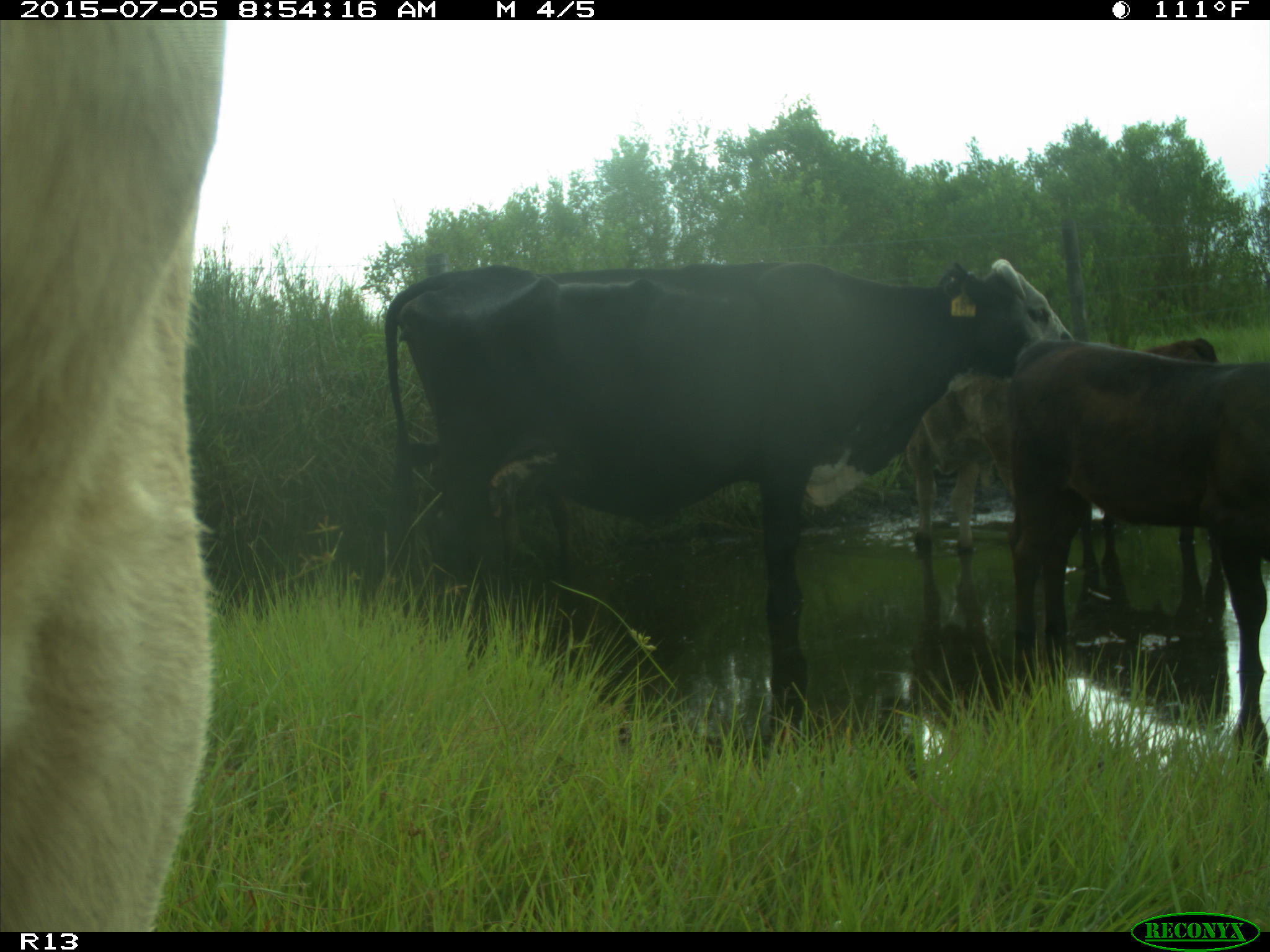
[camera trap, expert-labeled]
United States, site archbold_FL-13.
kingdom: Animalia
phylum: Chordata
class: Mammalia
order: Artiodactyla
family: Bovidae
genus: Bos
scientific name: Bos taurus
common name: domestic cow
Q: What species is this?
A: Bos taurus (domestic cow).